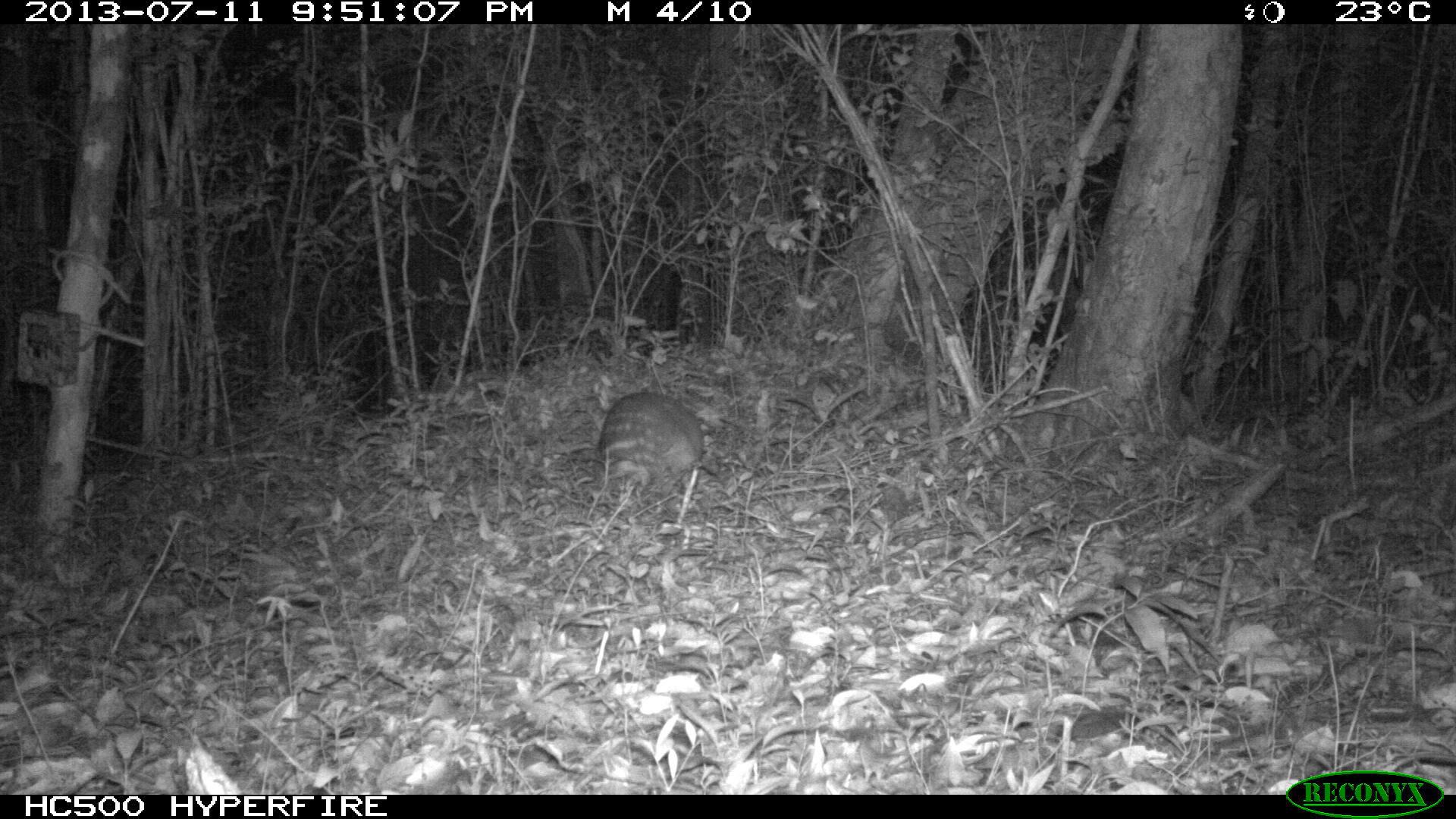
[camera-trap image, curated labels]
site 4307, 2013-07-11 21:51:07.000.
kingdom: Animalia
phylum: Chordata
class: Mammalia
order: Rodentia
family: Cuniculidae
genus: Cuniculus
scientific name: Cuniculus paca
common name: lowland paca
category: agouti paca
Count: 1.